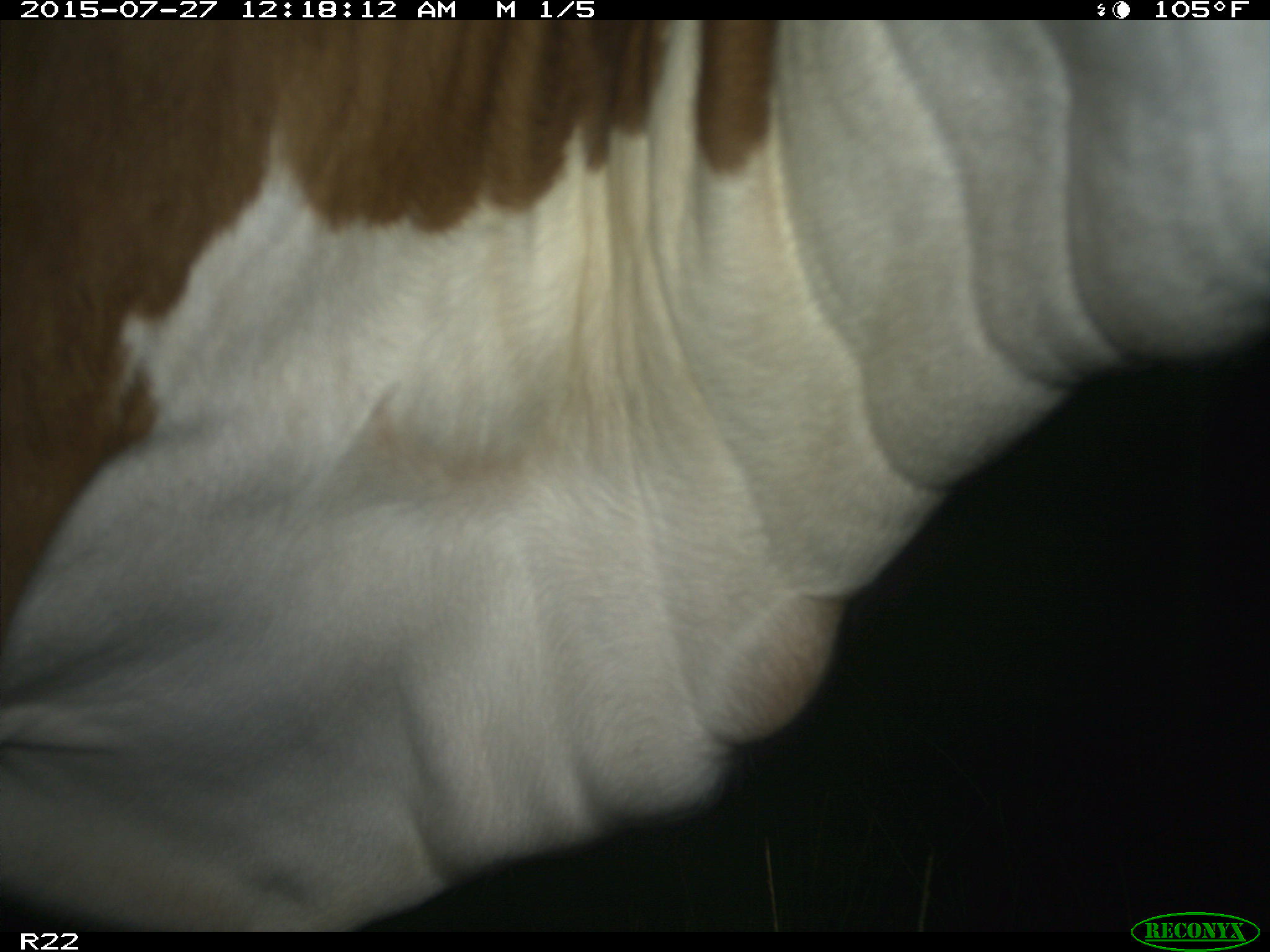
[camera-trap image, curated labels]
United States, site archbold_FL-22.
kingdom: Animalia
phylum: Chordata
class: Mammalia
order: Artiodactyla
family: Bovidae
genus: Bos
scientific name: Bos taurus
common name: domestic cow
Bos taurus (domestic cow).